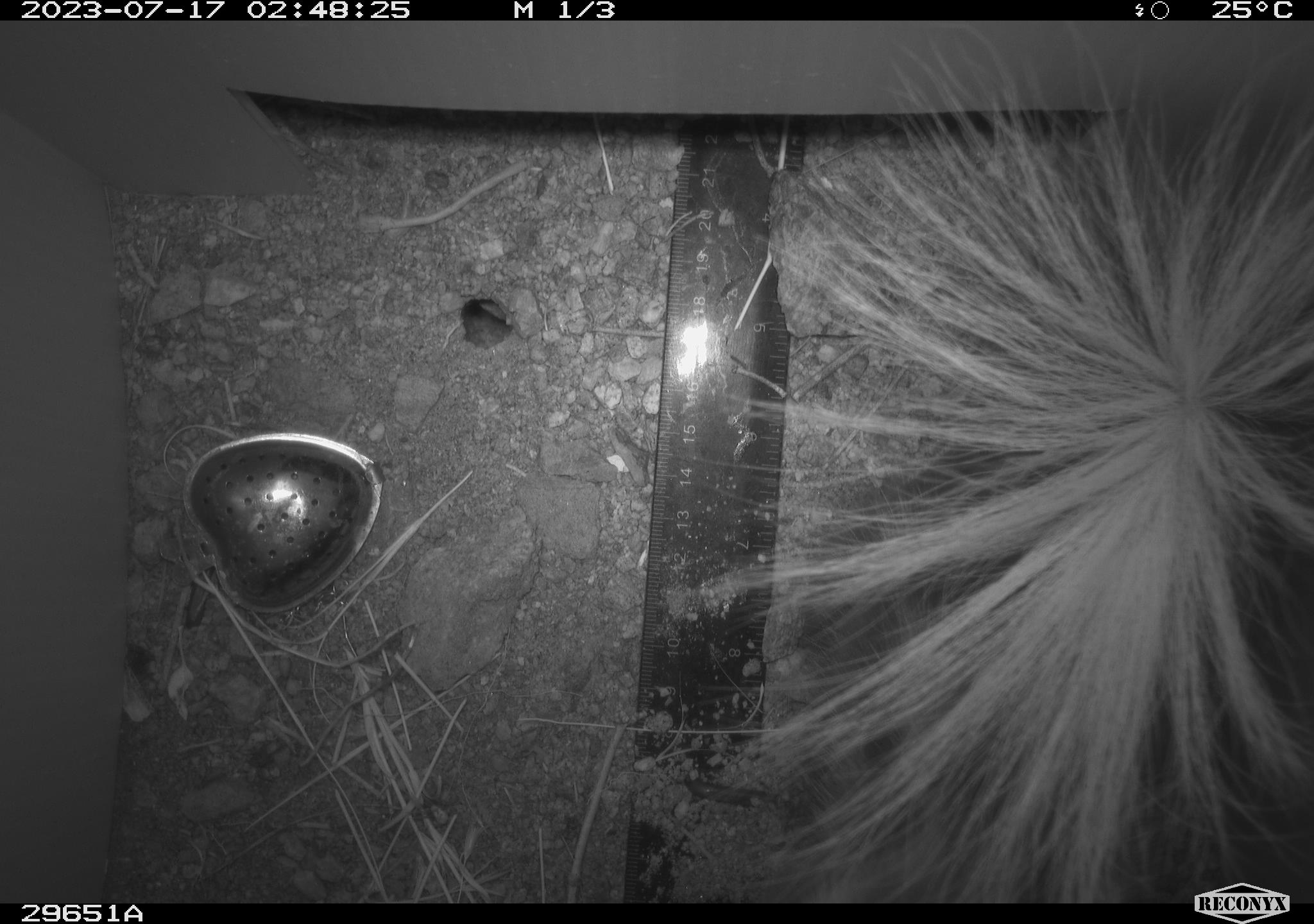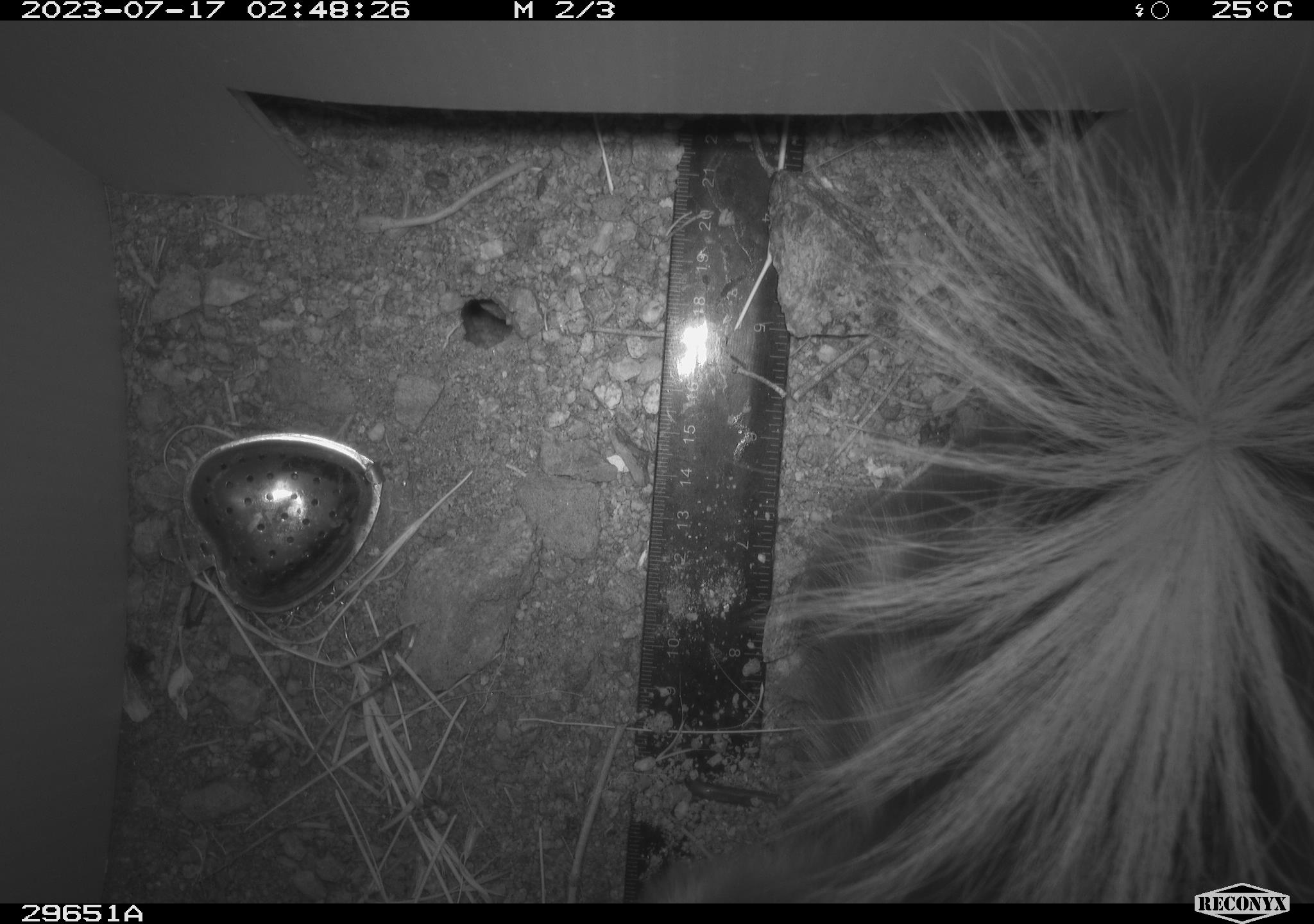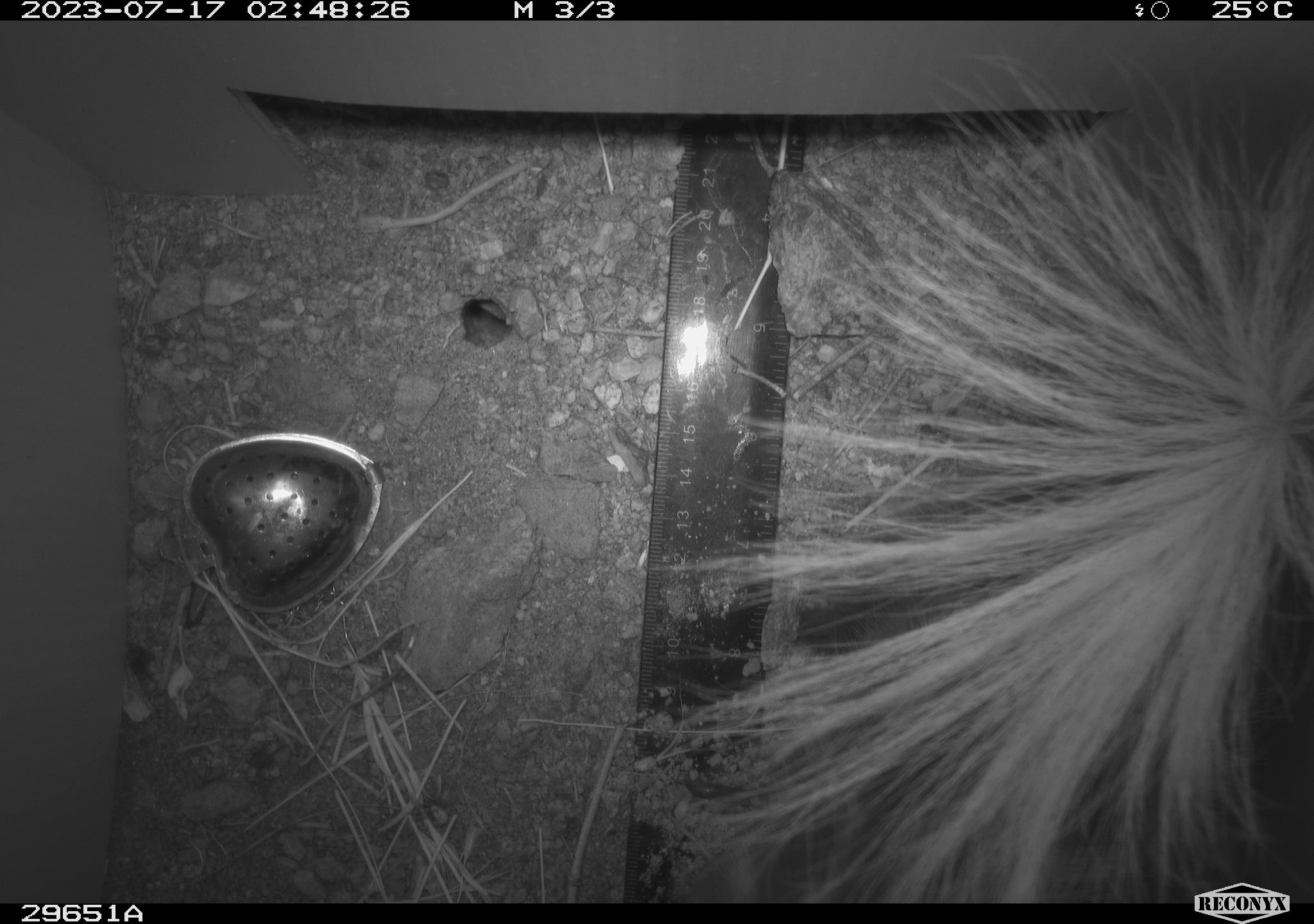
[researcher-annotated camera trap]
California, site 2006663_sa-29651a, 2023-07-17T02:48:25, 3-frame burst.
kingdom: Animalia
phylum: Chordata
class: Mammalia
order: Carnivora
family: Mephitidae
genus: Spilogale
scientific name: Spilogale gracilis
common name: western spotted skunk